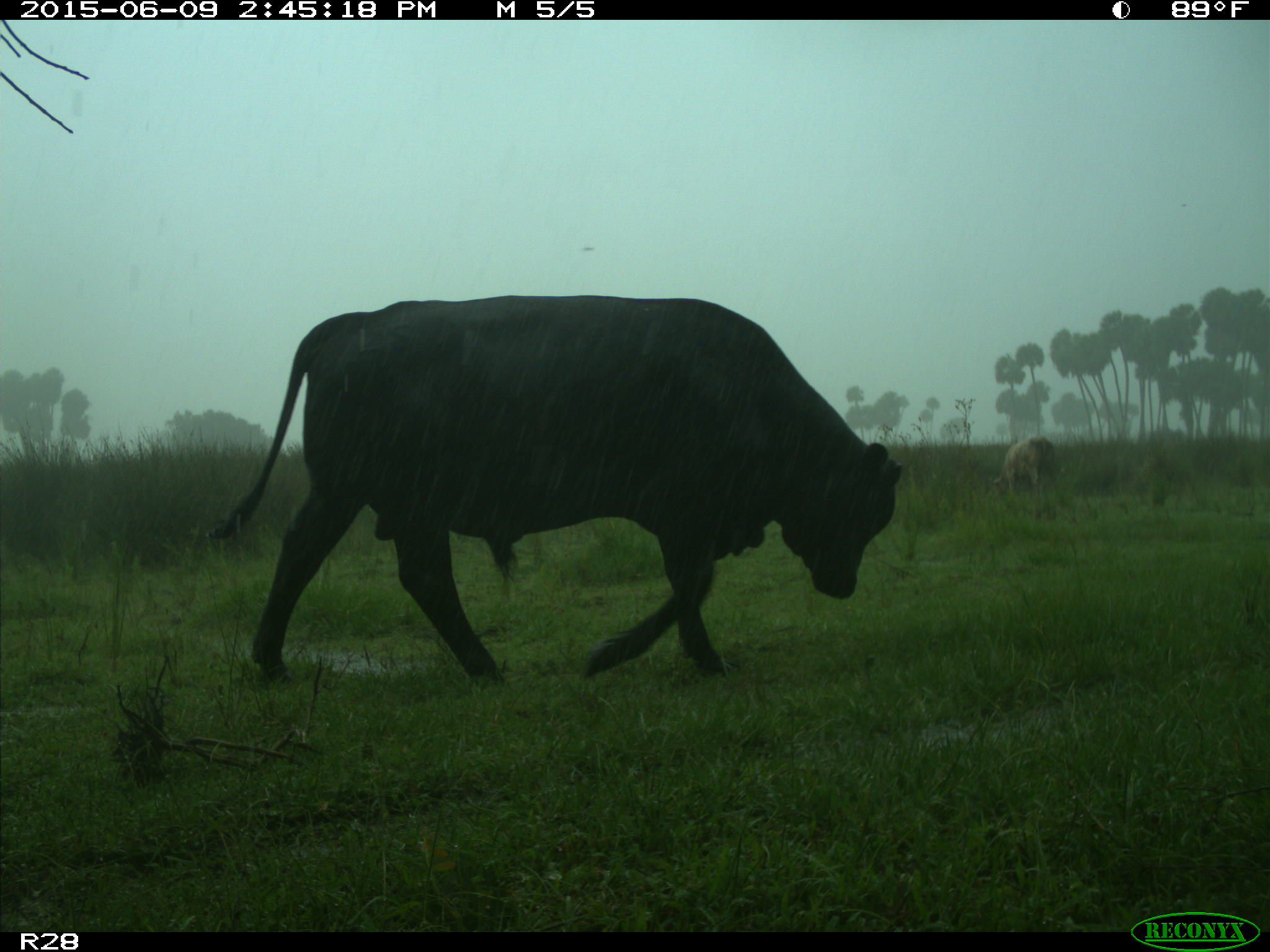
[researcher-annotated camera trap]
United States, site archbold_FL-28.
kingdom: Animalia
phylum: Chordata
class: Mammalia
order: Artiodactyla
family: Bovidae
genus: Bos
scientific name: Bos taurus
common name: domestic cow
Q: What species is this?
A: Bos taurus (domestic cow).